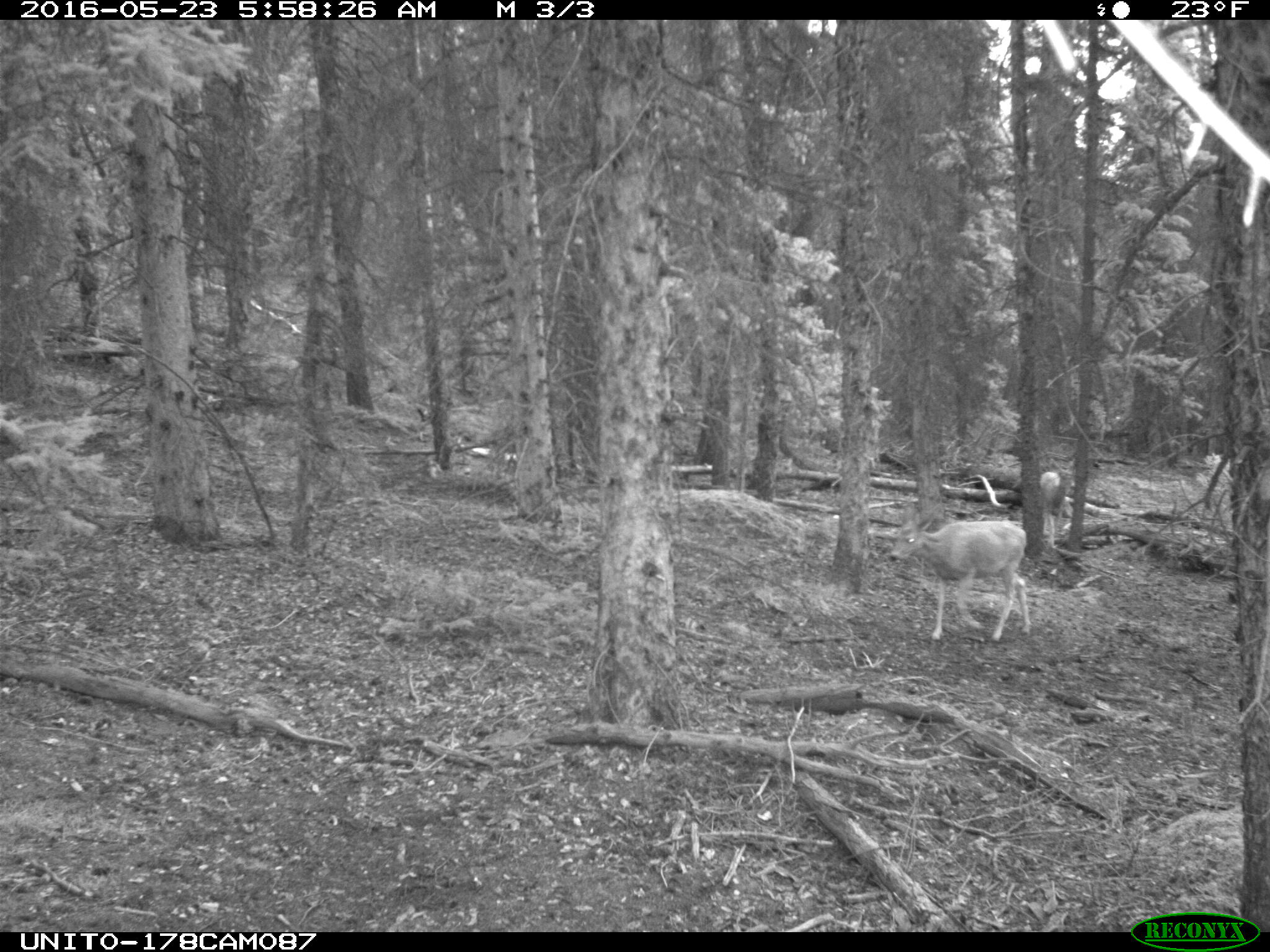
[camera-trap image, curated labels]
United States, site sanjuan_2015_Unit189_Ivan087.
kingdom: Animalia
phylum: Chordata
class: Mammalia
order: Artiodactyla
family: Cervidae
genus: Odocoileus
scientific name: Odocoileus hemionus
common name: mule deer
Odocoileus hemionus (mule deer).